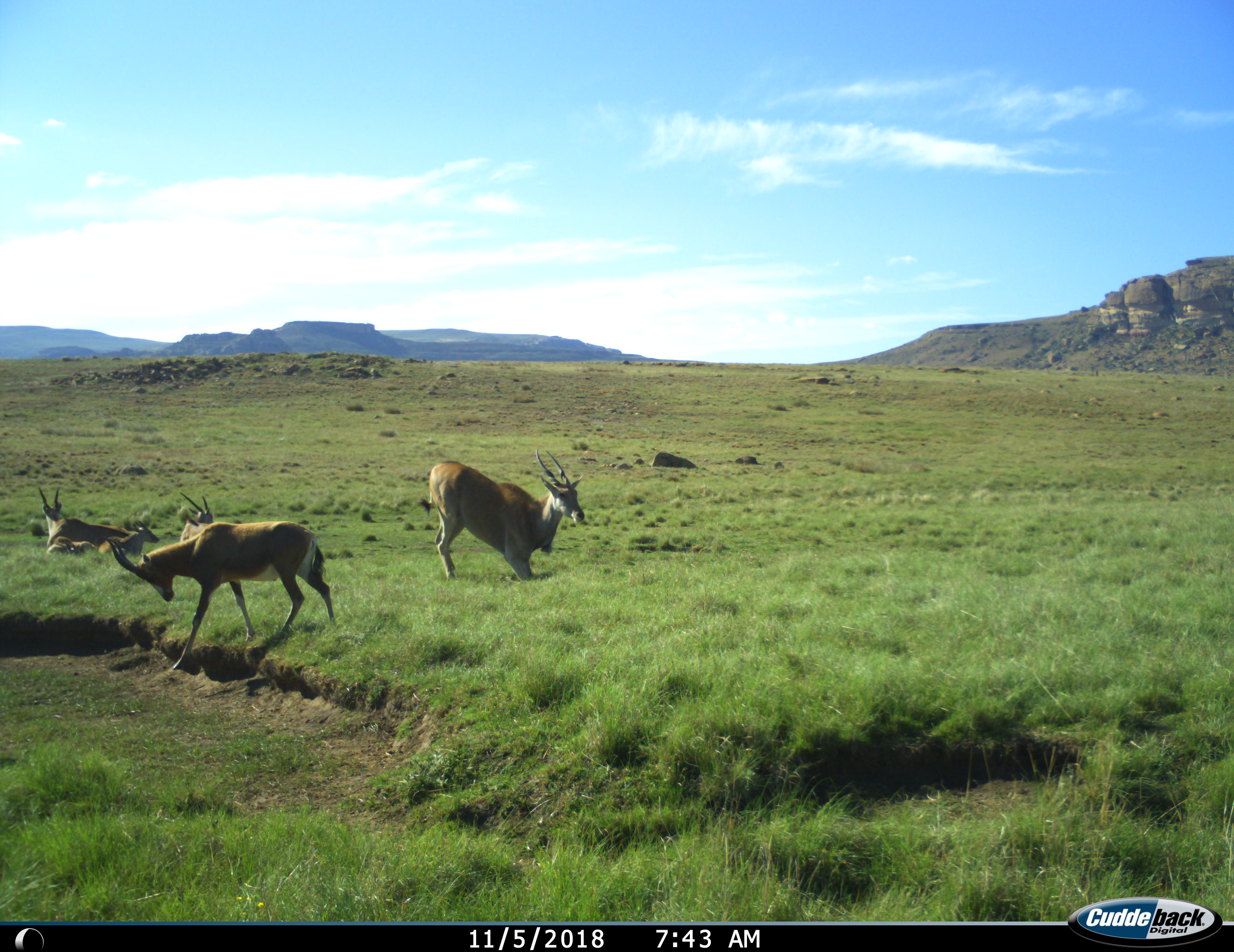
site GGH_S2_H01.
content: unidentified animal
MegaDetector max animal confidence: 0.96